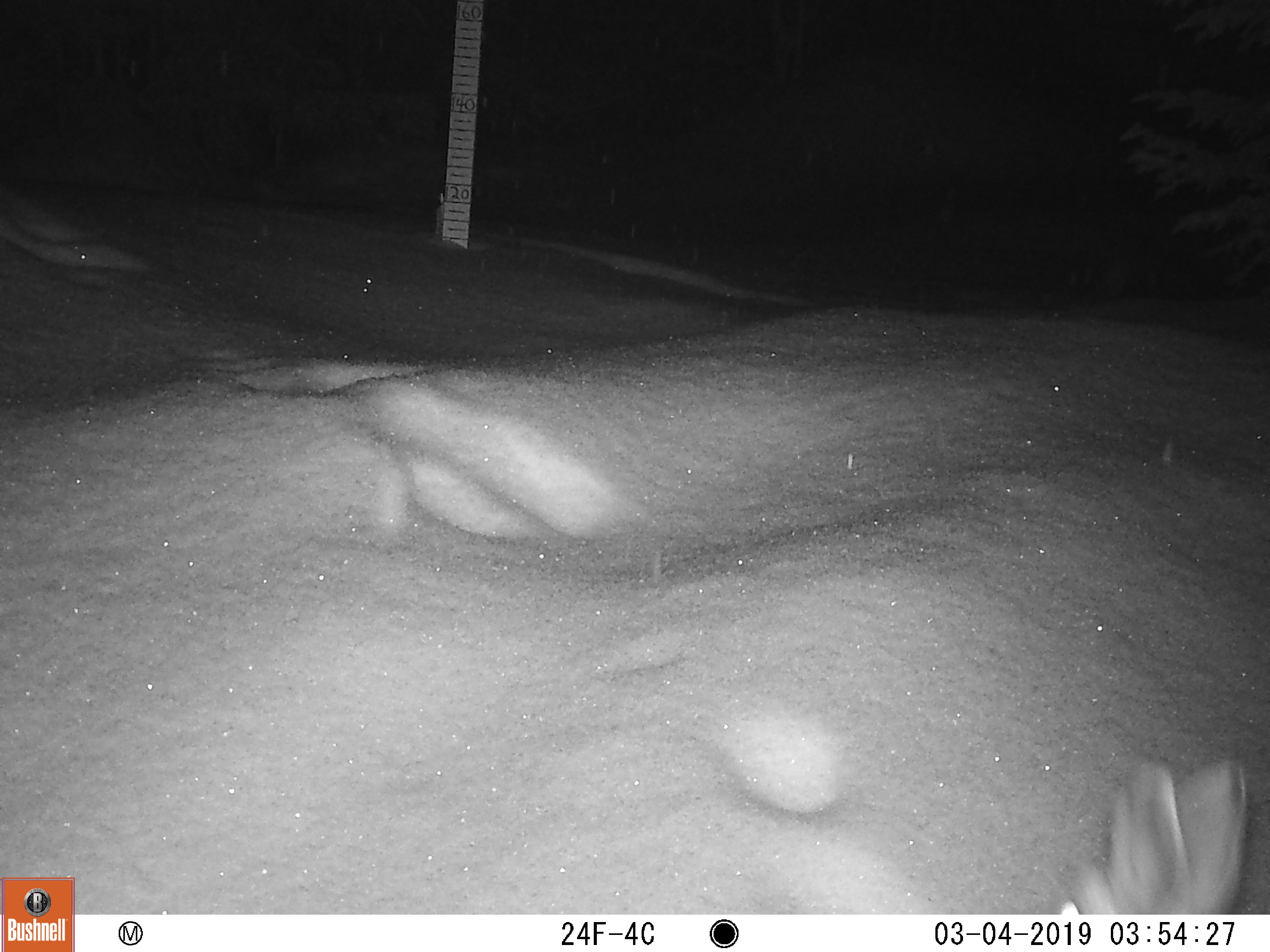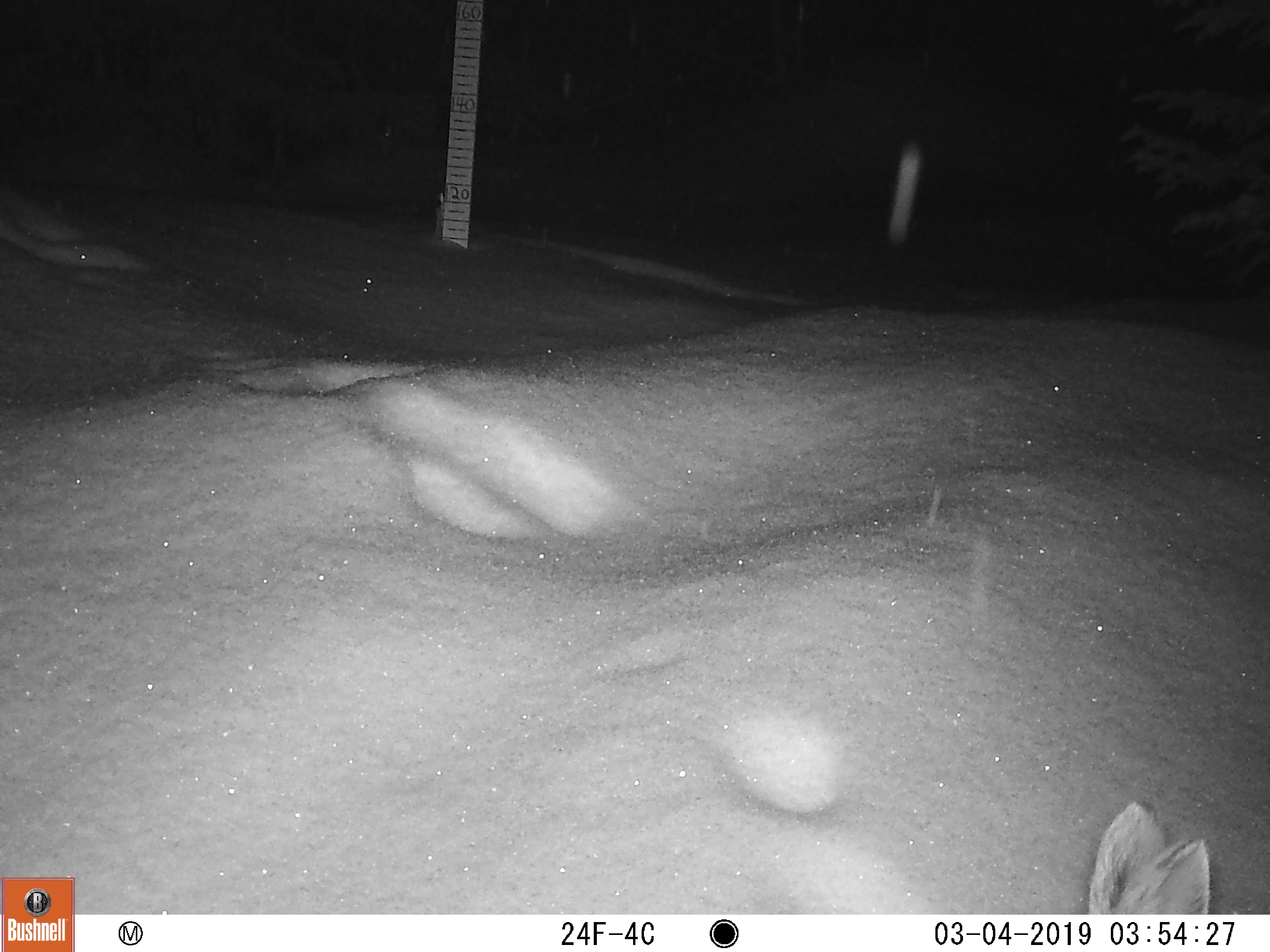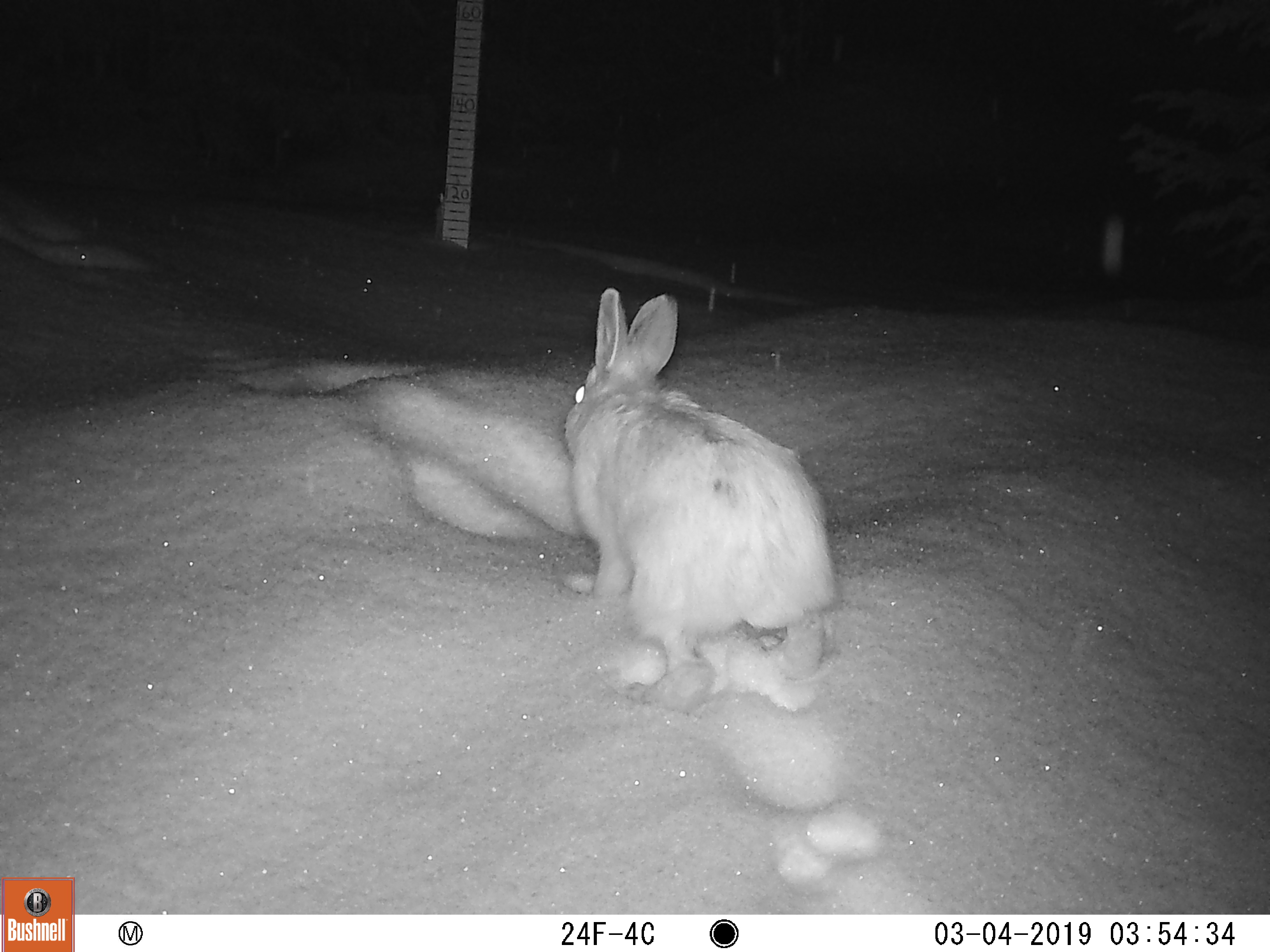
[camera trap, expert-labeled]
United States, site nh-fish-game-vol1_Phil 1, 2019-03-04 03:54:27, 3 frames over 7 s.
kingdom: Animalia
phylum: Chordata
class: Mammalia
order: Lagomorpha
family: Leporidae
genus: Lepus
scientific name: Lepus americanus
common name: snowshoe hare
Snowshoe hare (Lepus americanus).